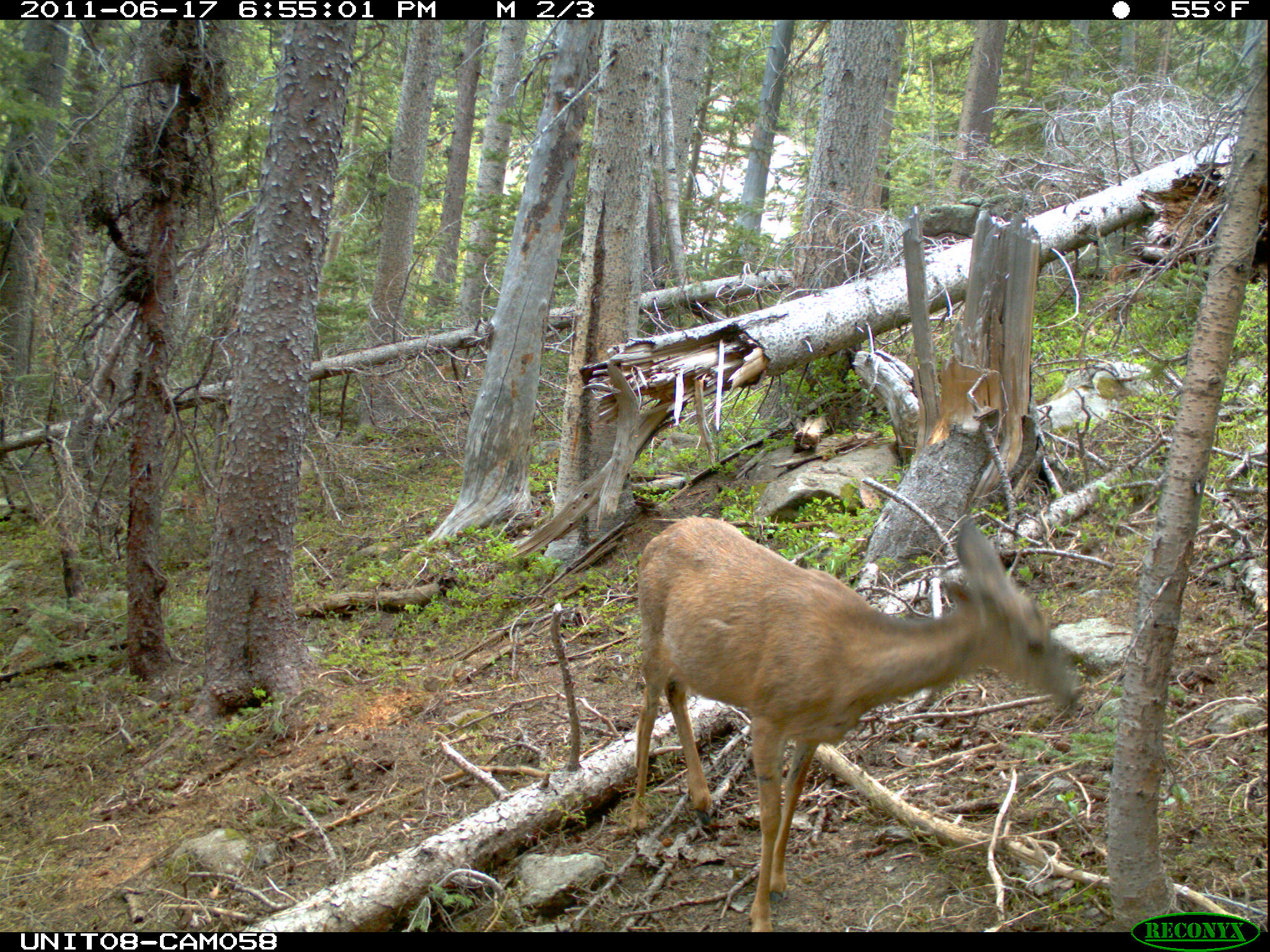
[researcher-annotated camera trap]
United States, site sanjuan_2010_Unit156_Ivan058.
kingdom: Animalia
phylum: Chordata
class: Mammalia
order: Artiodactyla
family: Cervidae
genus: Odocoileus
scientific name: Odocoileus hemionus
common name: mule deer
Odocoileus hemionus (mule deer).